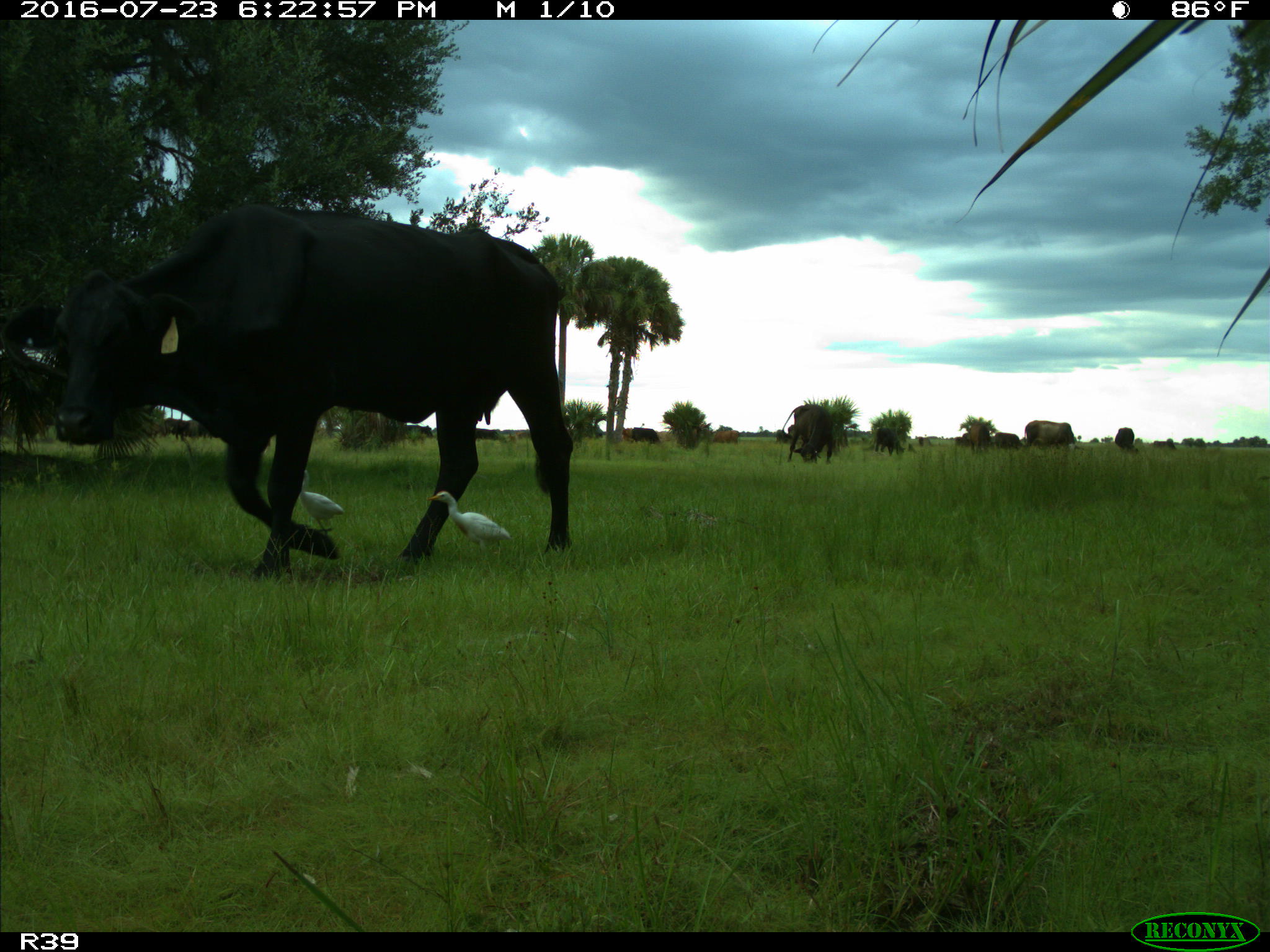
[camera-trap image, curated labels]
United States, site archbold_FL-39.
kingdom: Animalia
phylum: Chordata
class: Mammalia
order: Artiodactyla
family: Bovidae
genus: Bos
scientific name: Bos taurus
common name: domestic cow